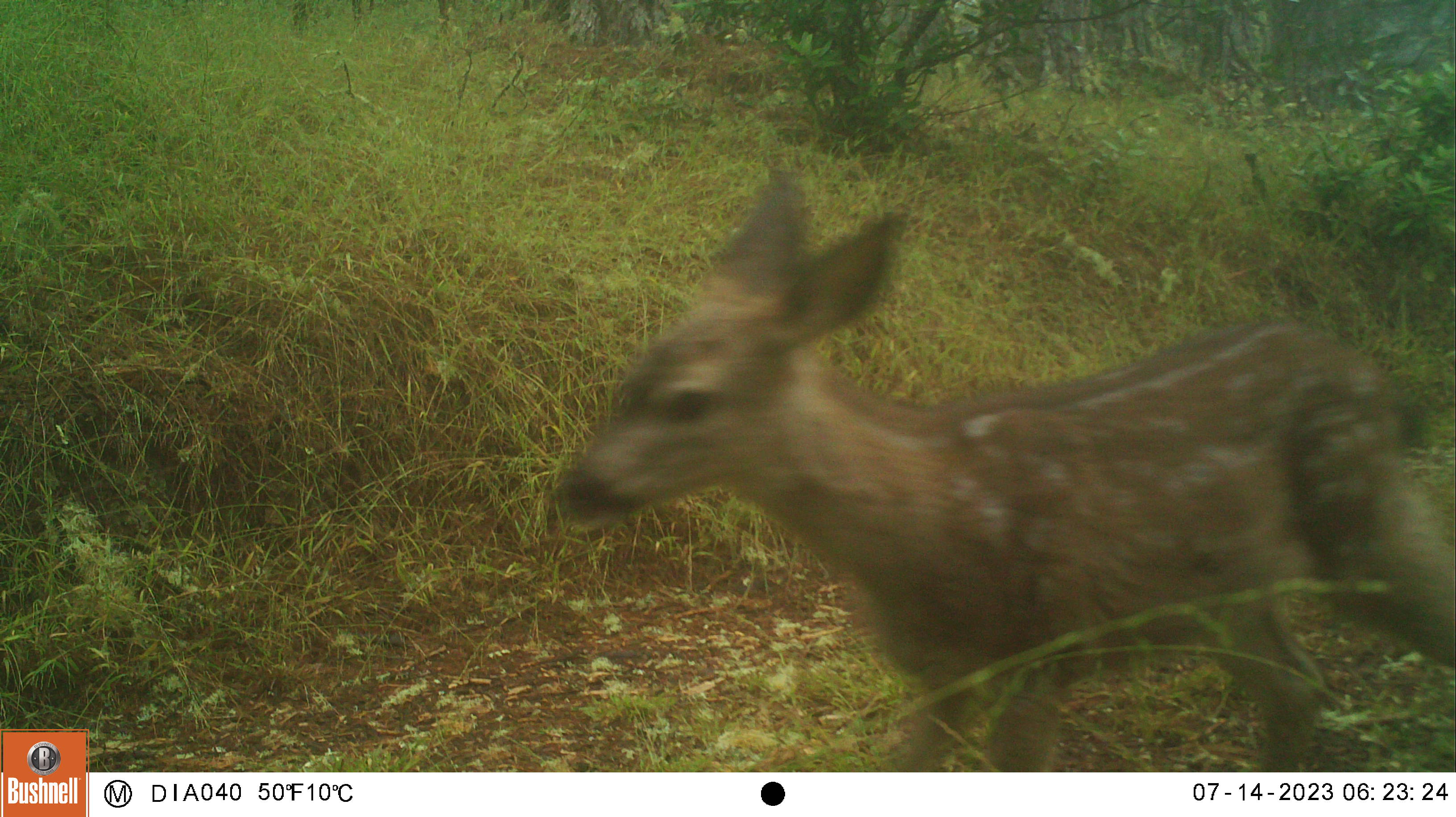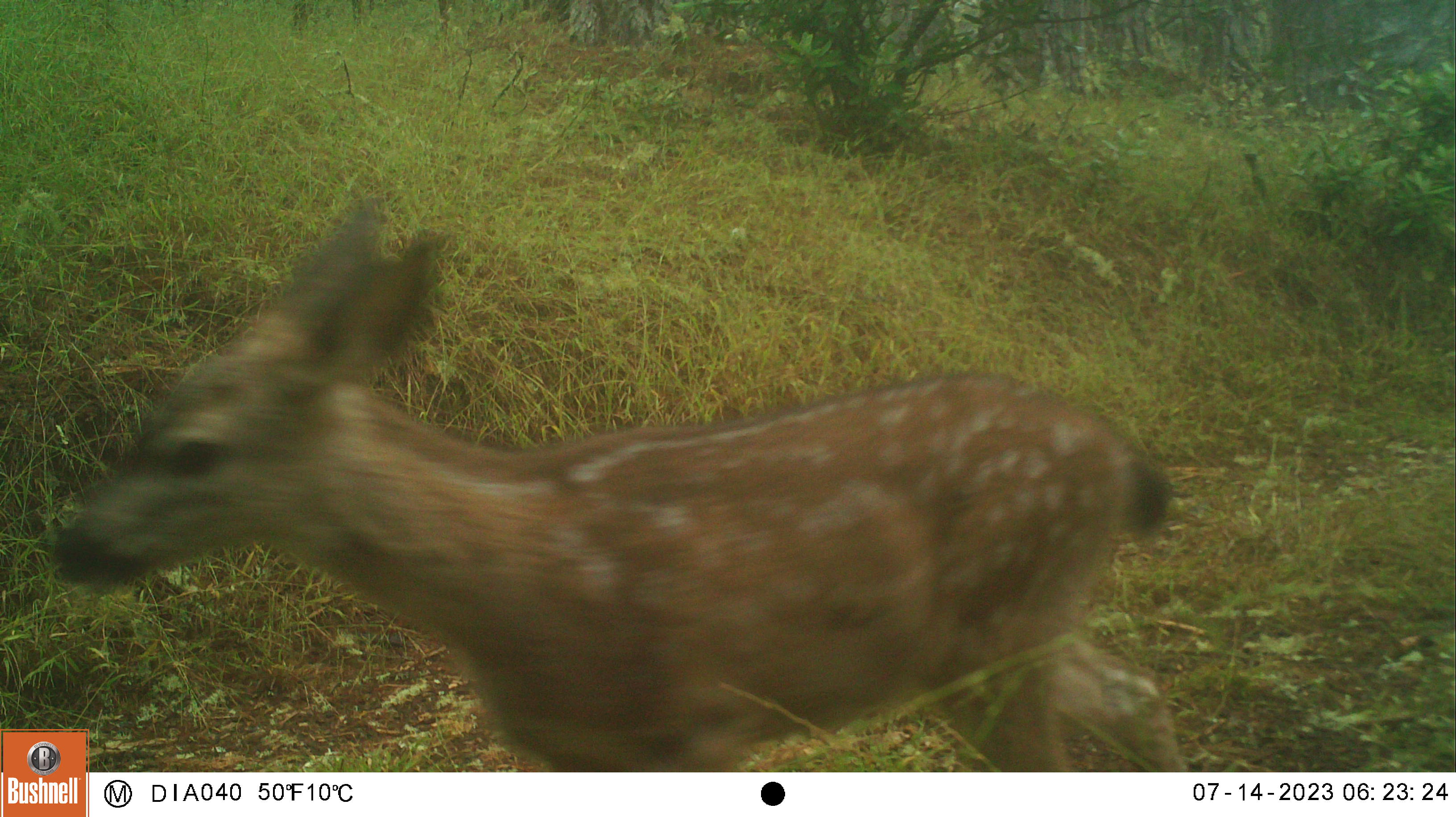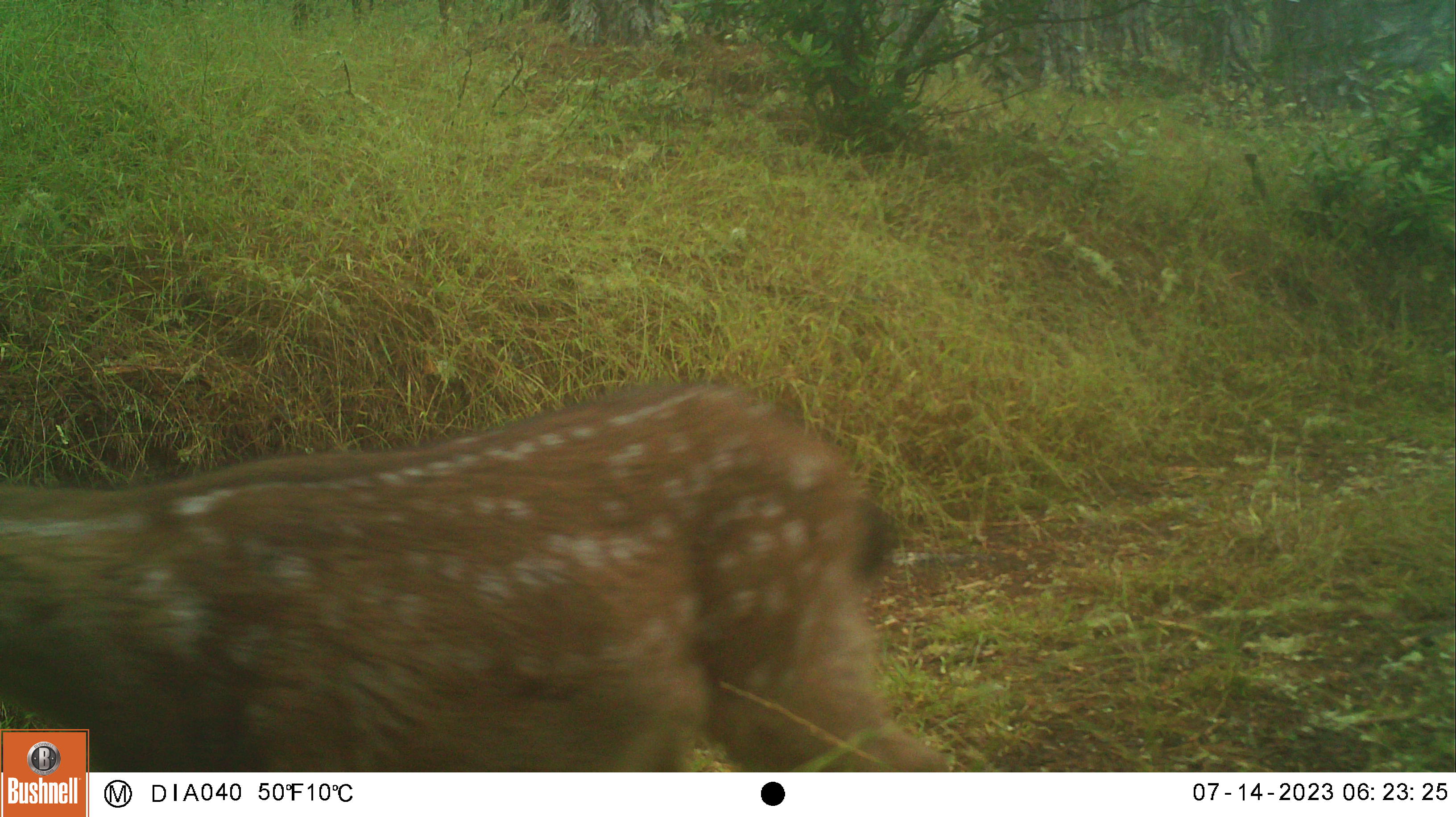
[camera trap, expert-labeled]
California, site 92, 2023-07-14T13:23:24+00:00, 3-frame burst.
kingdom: Animalia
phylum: Chordata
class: Mammalia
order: Artiodactyla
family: Cervidae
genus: Odocoileus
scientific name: Odocoileus hemionus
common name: mule deer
Mule deer (Odocoileus hemionus).